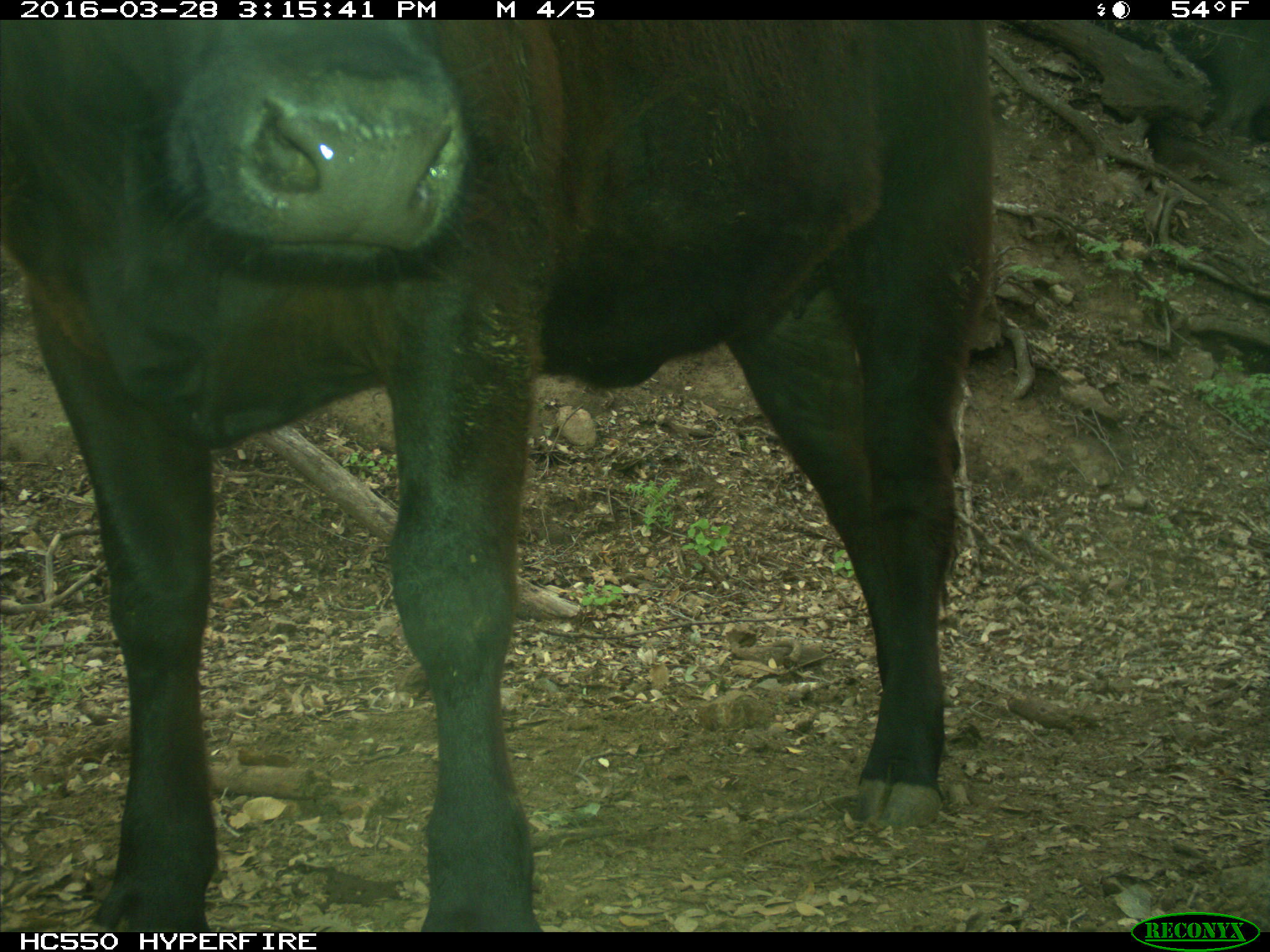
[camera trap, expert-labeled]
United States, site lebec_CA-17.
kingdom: Animalia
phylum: Chordata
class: Mammalia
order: Artiodactyla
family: Bovidae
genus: Bos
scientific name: Bos taurus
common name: domestic cow